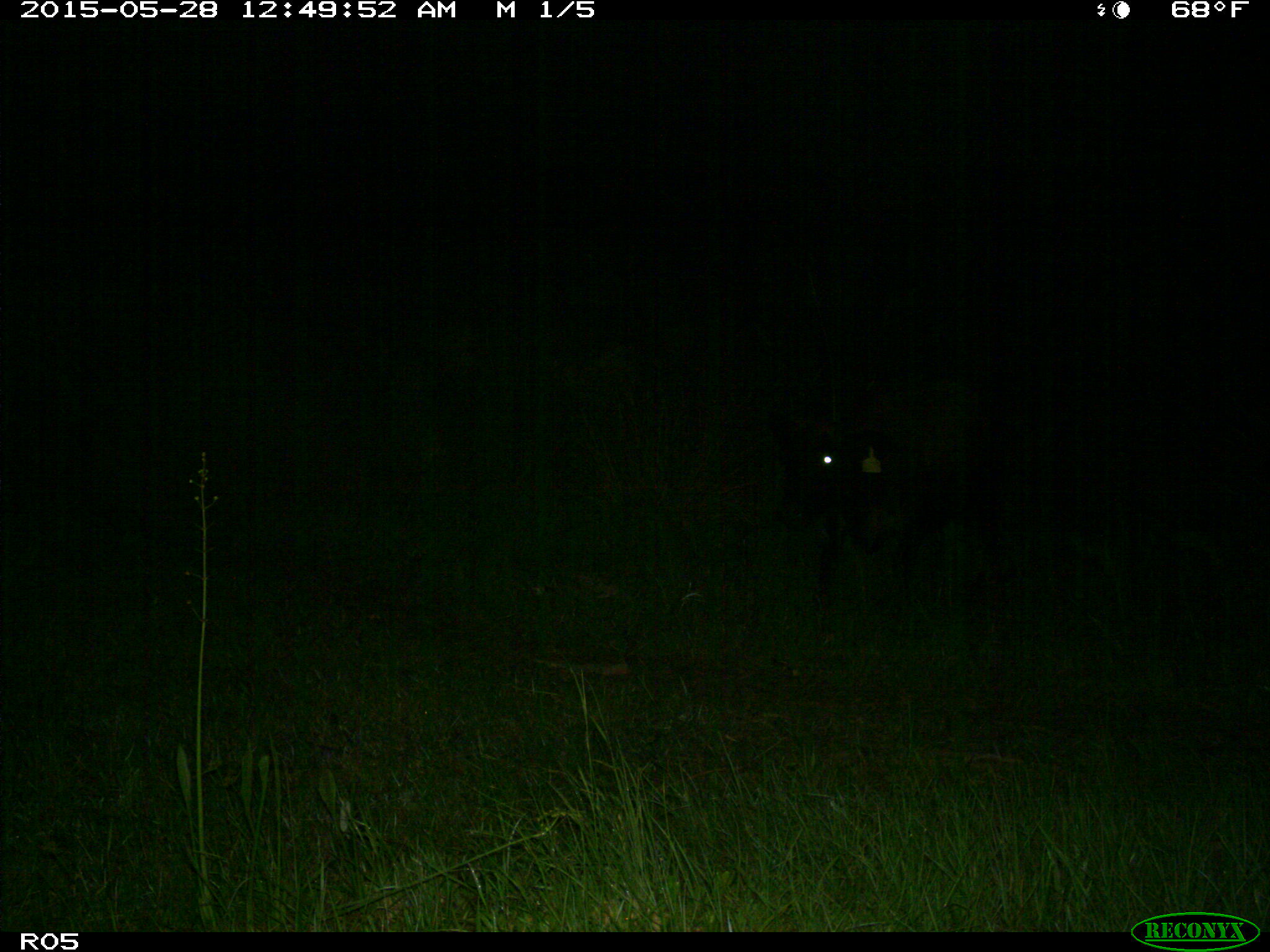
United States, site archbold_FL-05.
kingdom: Animalia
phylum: Chordata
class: Mammalia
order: Artiodactyla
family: Bovidae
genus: Bos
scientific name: Bos taurus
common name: domestic cow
Bos taurus (domestic cow).